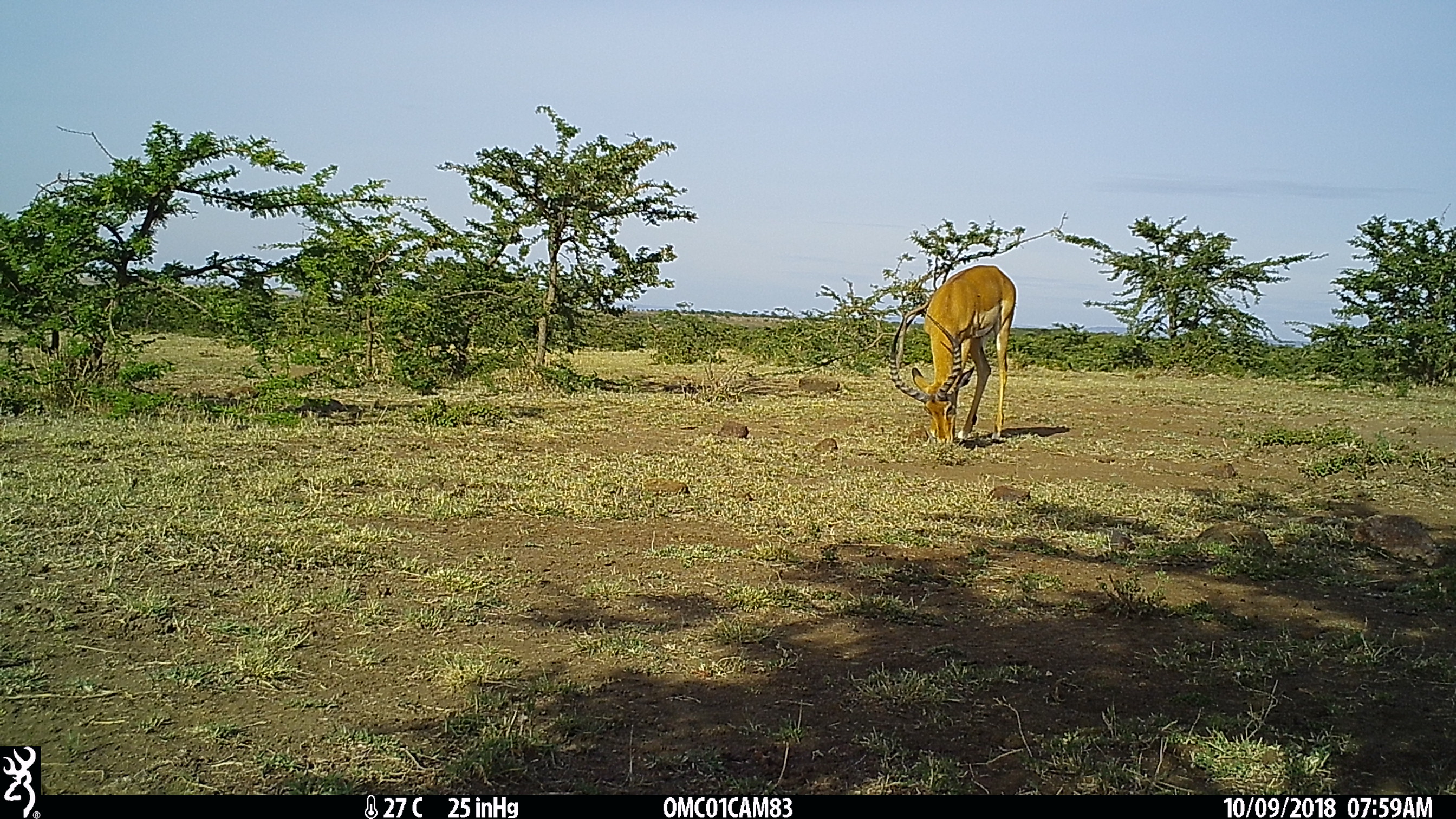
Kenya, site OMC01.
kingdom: Animalia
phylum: Chordata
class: Mammalia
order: Artiodactyla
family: Bovidae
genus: Aepyceros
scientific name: Aepyceros melampus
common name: impala